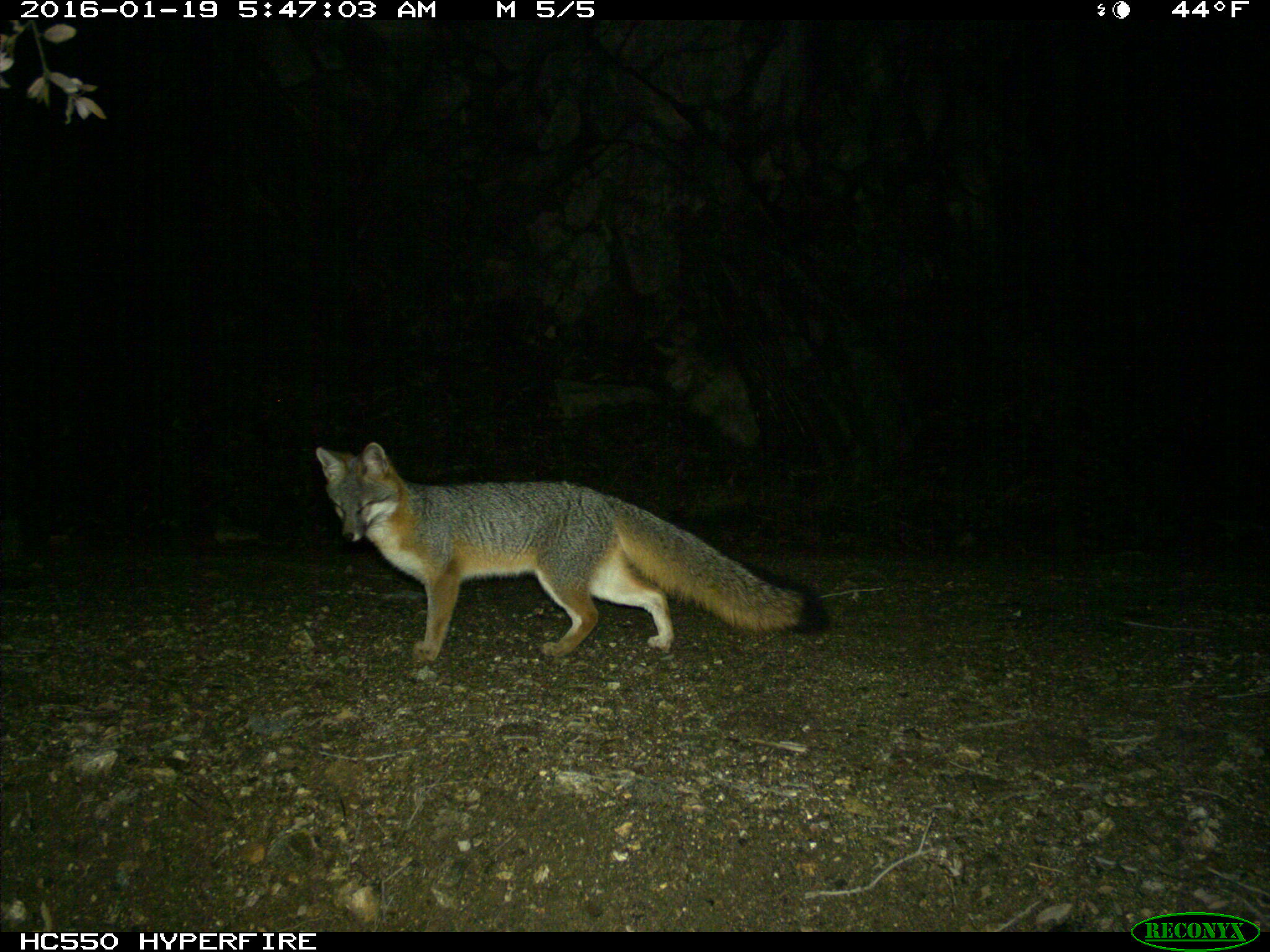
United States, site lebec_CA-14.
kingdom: Animalia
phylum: Chordata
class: Mammalia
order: Carnivora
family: Canidae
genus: Urocyon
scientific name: Urocyon cinereoargenteus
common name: gray fox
Urocyon cinereoargenteus (gray fox).